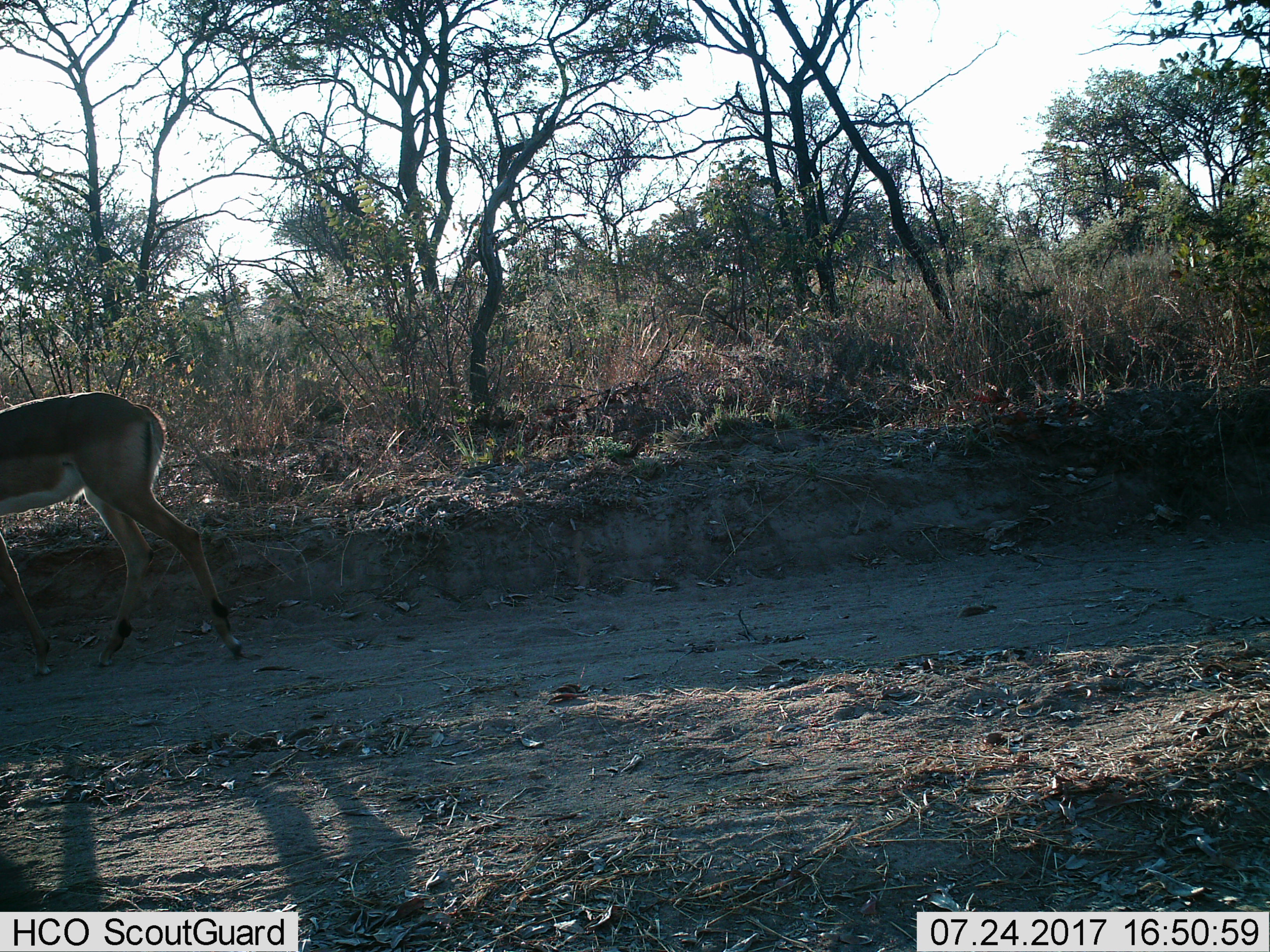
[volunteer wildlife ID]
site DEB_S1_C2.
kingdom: Animalia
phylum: Chordata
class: Mammalia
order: Artiodactyla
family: Bovidae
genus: Aepyceros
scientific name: Aepyceros melampus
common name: impala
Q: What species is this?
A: Impala (Aepyceros melampus).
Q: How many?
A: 1.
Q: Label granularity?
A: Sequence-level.